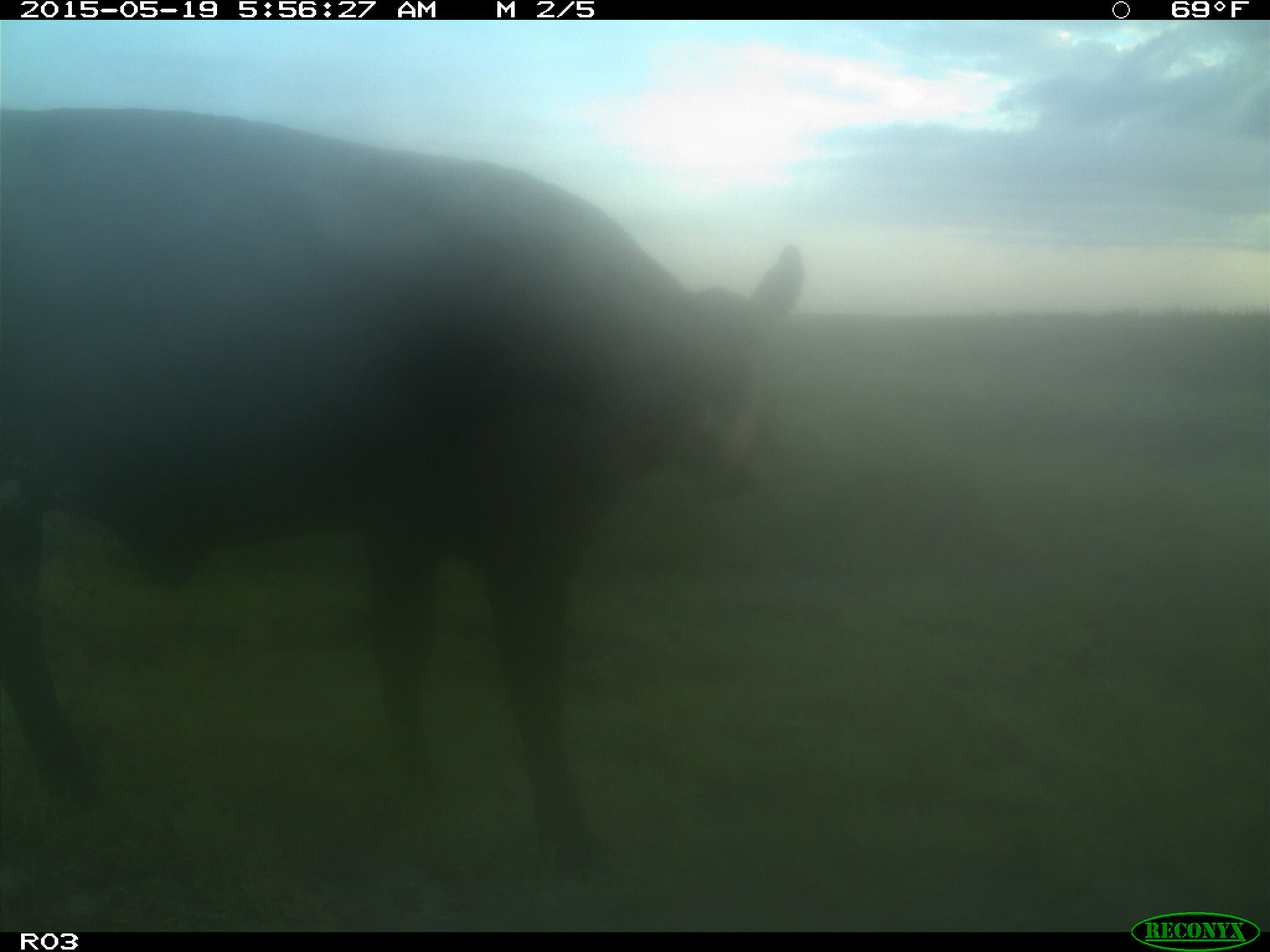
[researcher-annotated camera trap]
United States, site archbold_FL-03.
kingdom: Animalia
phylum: Chordata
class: Mammalia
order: Artiodactyla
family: Bovidae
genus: Bos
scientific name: Bos taurus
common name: domestic cow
Bos taurus (domestic cow).